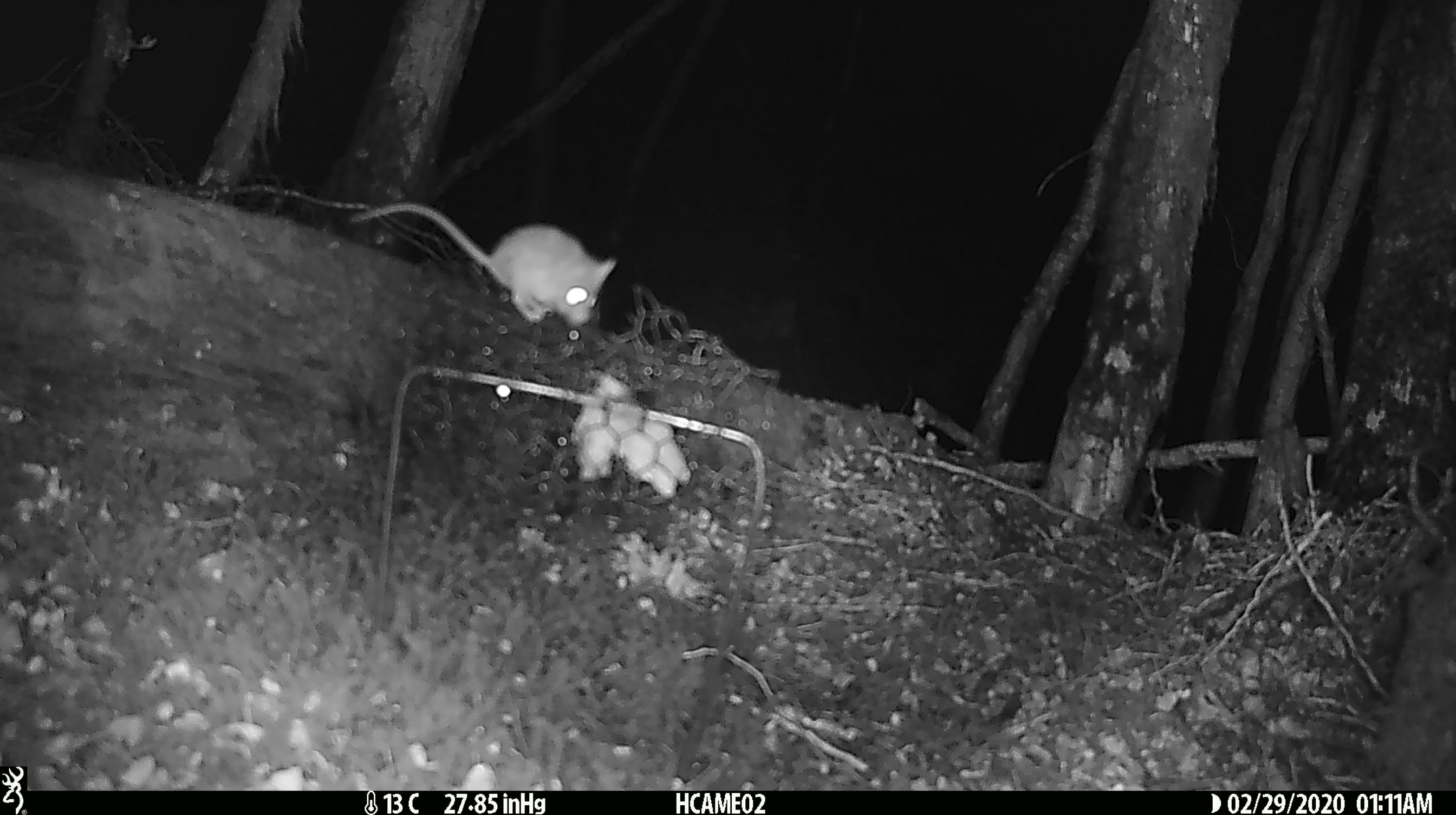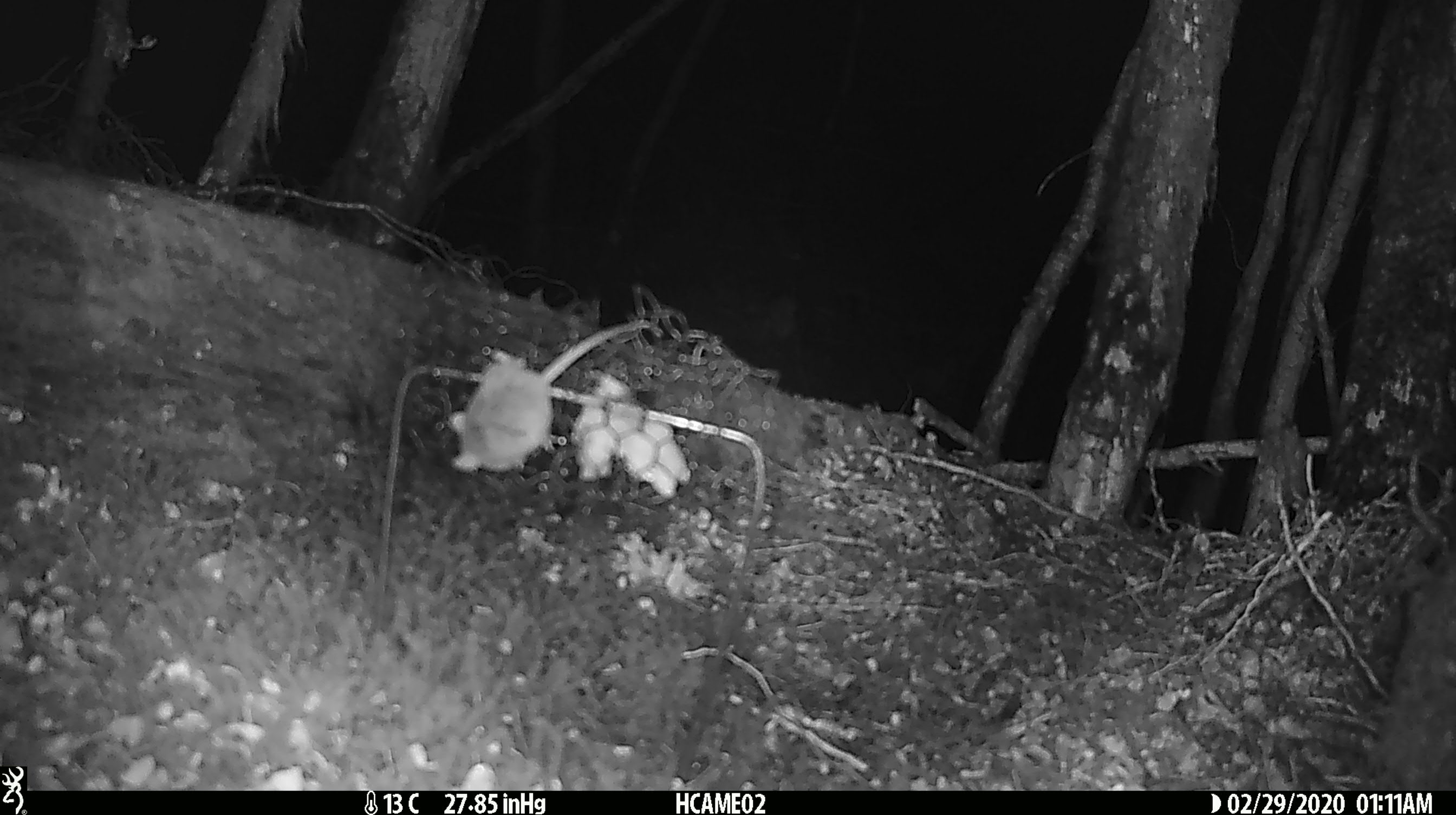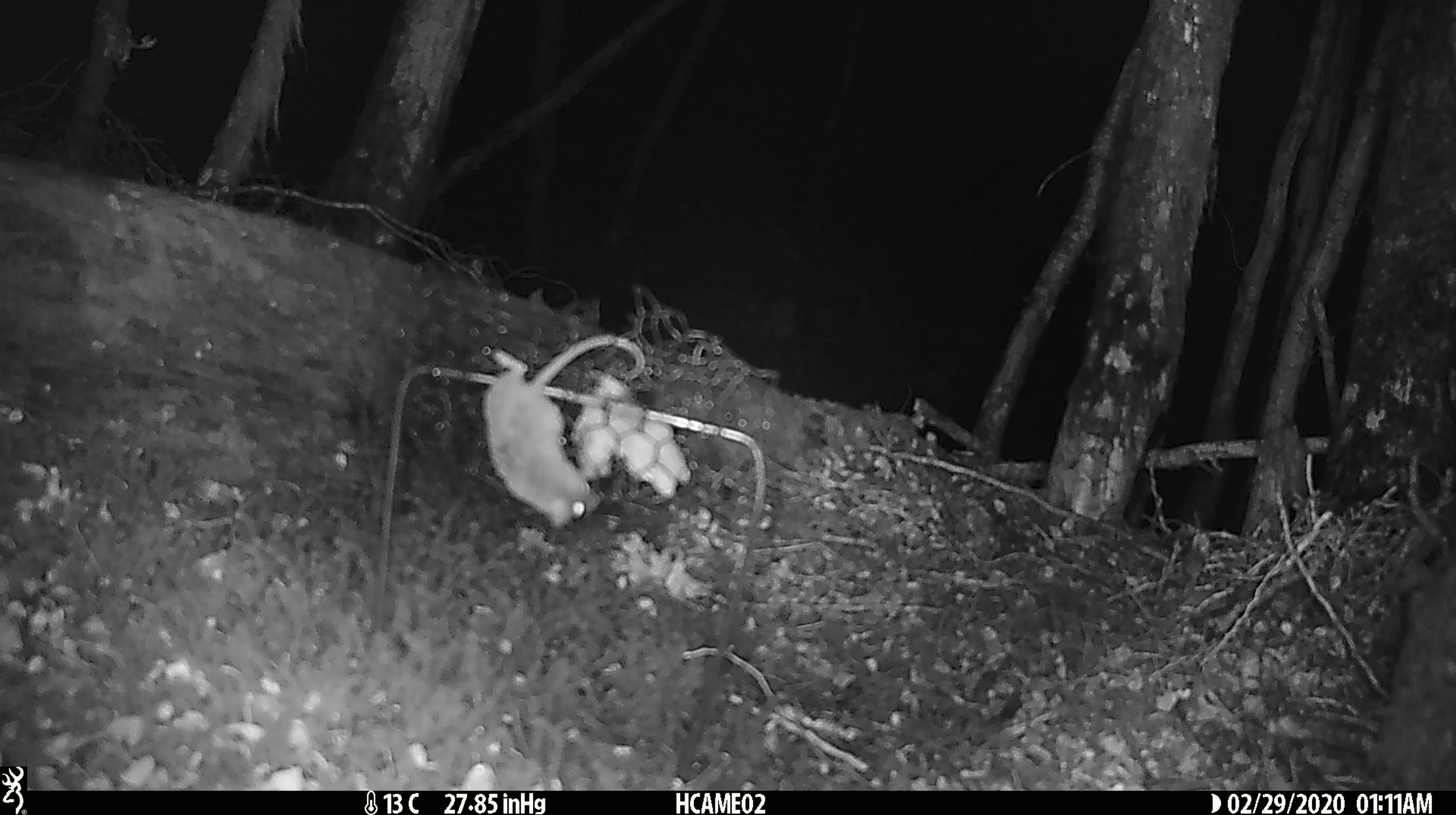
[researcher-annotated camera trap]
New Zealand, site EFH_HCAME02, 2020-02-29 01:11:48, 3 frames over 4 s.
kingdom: Animalia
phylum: Chordata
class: Mammalia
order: Rodentia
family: Muridae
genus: Mus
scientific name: Mus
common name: mouse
Mouse (Mus).